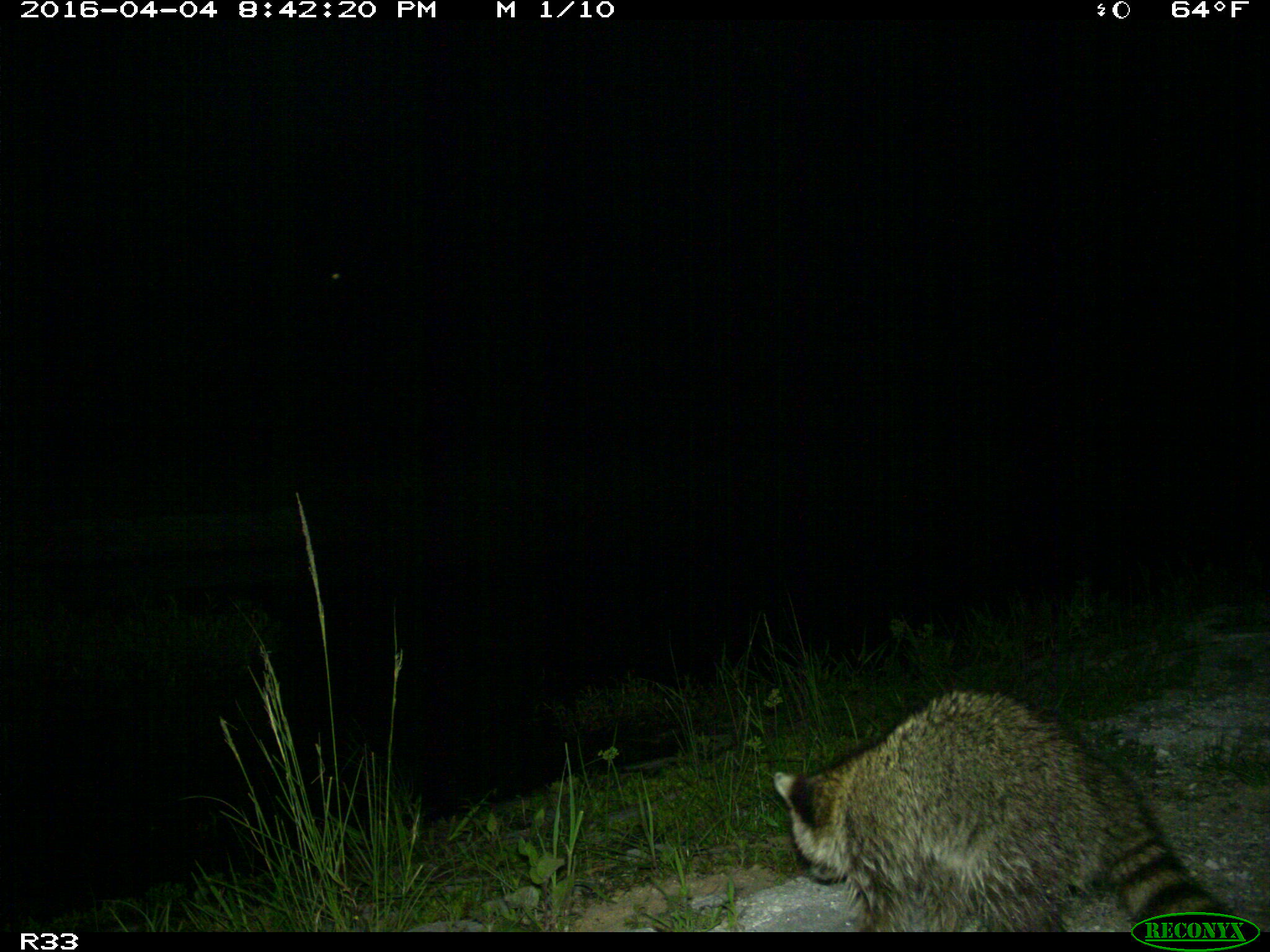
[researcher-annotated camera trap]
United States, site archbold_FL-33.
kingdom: Animalia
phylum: Chordata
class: Mammalia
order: Carnivora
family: Procyonidae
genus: Procyon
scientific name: Procyon lotor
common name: common raccoon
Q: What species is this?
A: Procyon lotor (common raccoon).